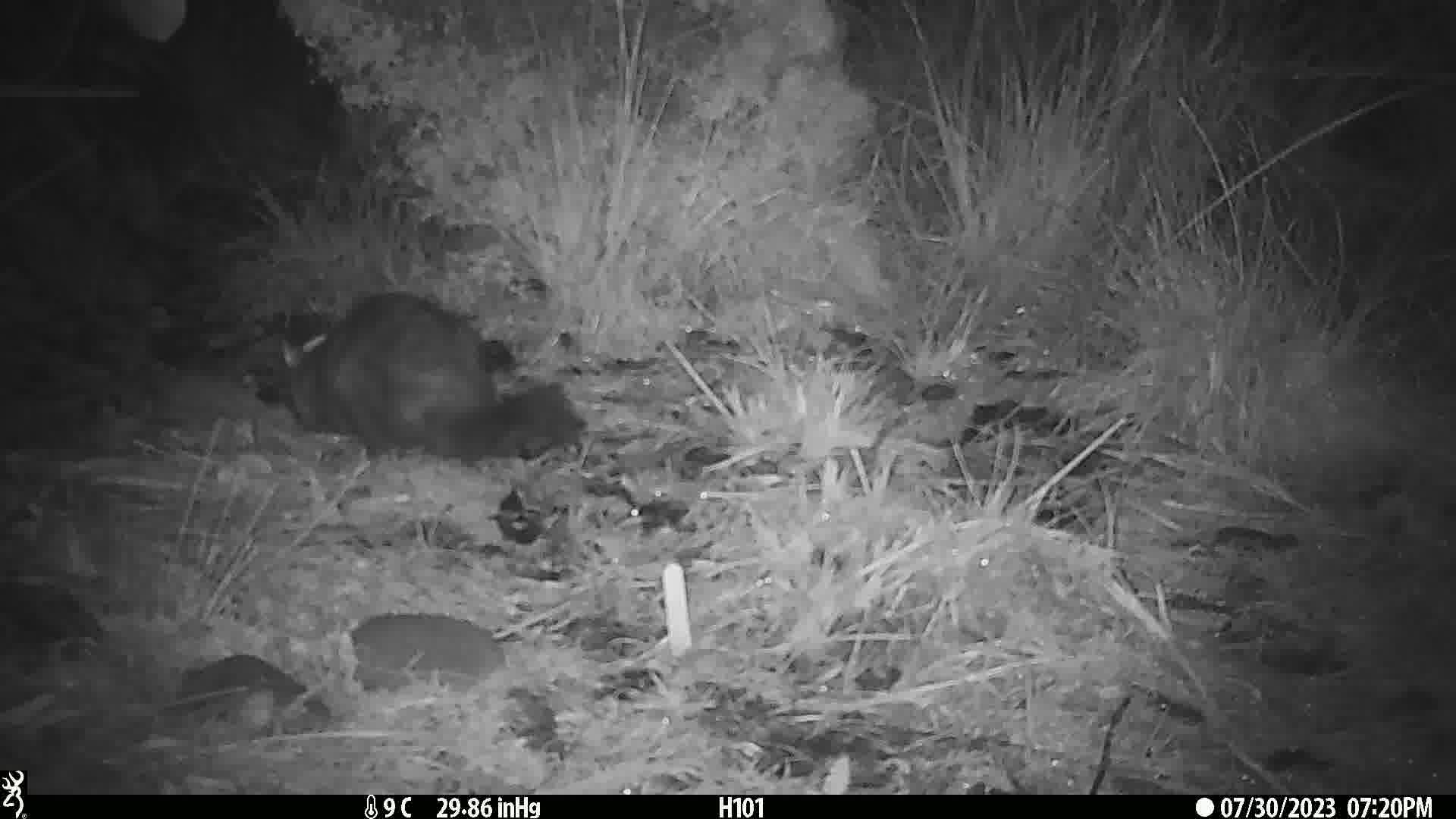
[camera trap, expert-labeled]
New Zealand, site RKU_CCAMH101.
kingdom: Animalia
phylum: Chordata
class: Mammalia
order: Diprotodontia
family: Phalangeridae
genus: Trichosurus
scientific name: Trichosurus vulpecula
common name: common brushtail possum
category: possum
Possum (common brushtail possum) (Trichosurus vulpecula).